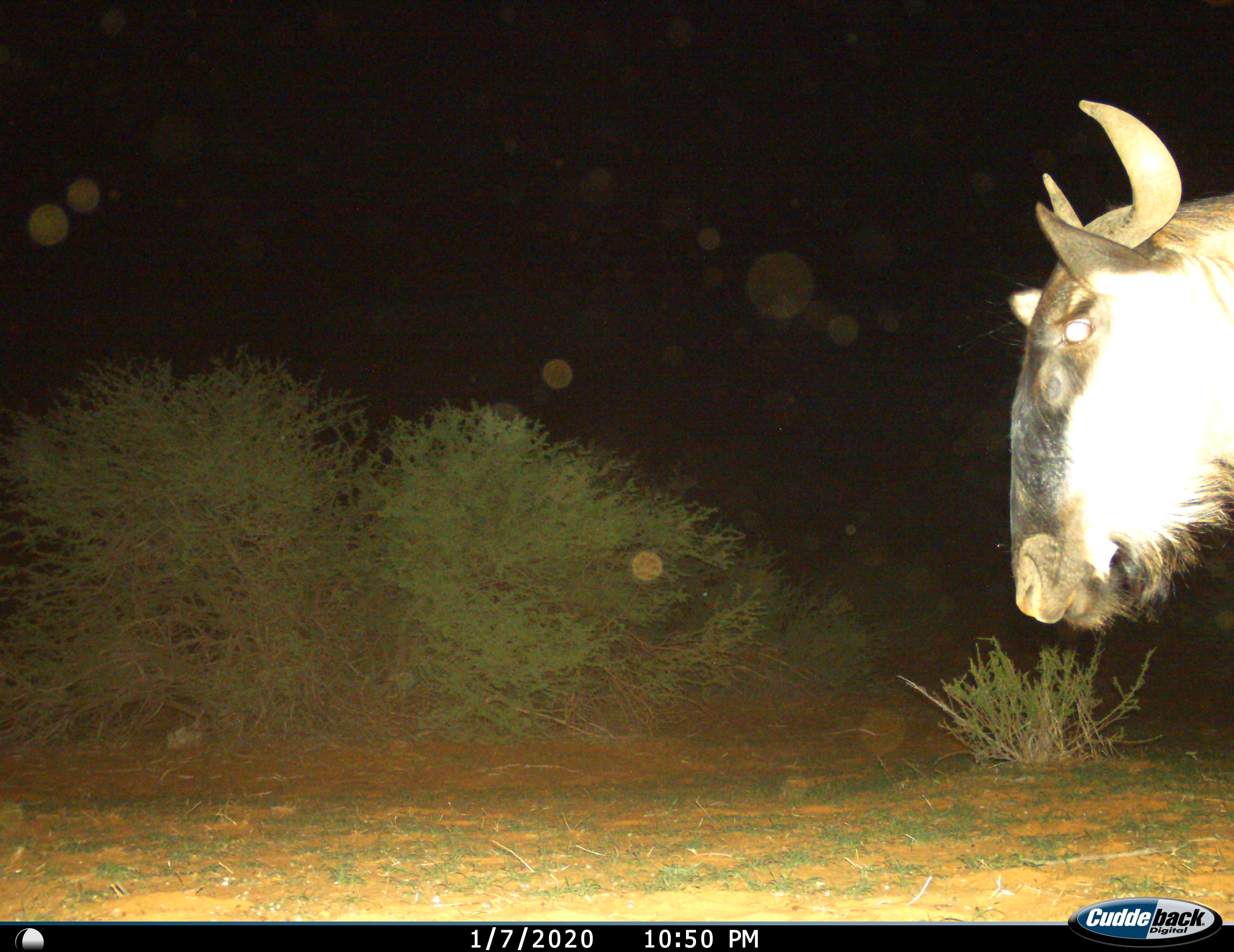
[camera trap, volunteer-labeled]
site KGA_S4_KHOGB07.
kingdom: Animalia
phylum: Chordata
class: Mammalia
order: Artiodactyla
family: Bovidae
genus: Connochaetes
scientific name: Connochaetes taurinus taurinus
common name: blue wildebeest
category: wildebeestblue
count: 1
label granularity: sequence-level